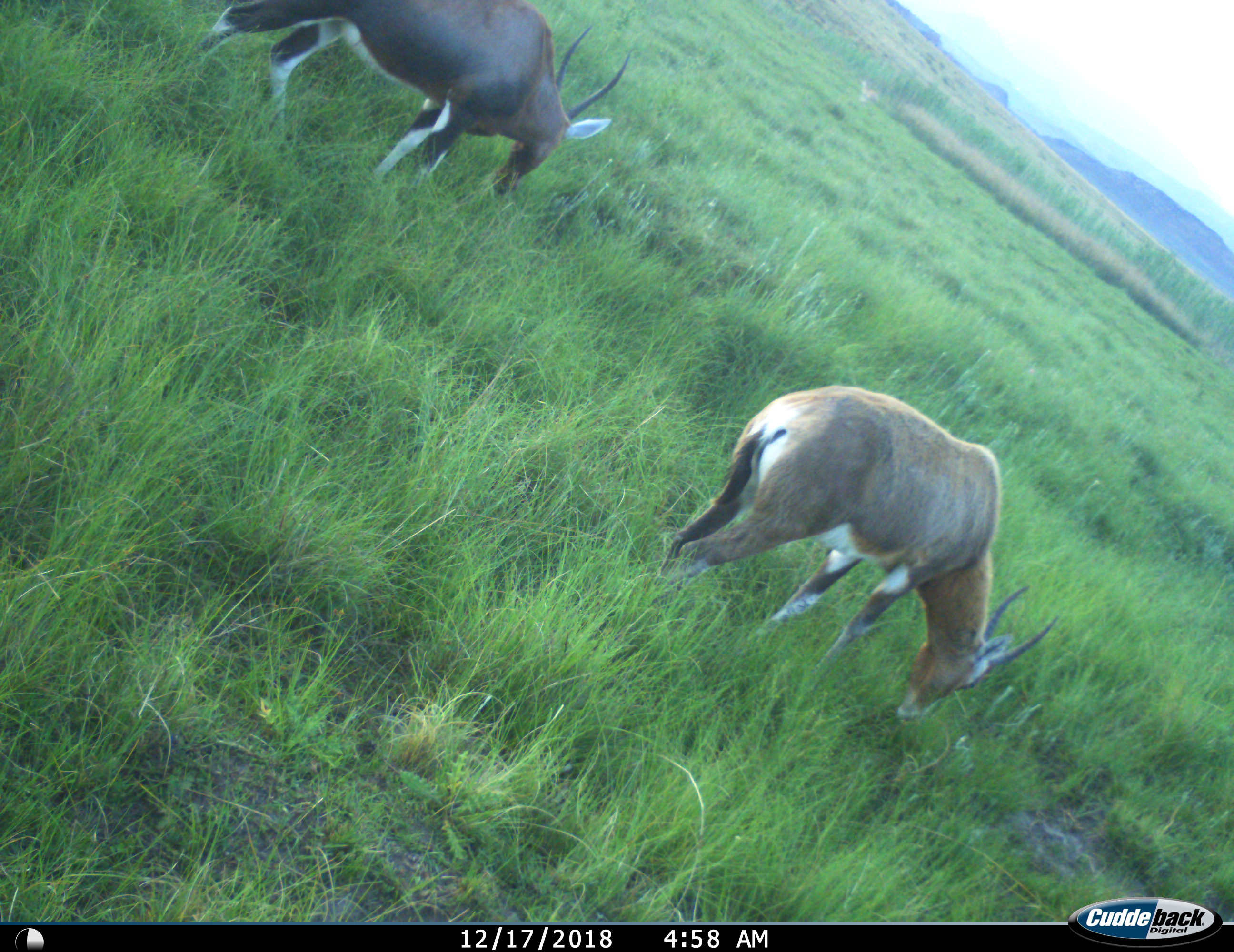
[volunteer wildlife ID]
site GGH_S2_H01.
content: unidentified animal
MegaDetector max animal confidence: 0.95